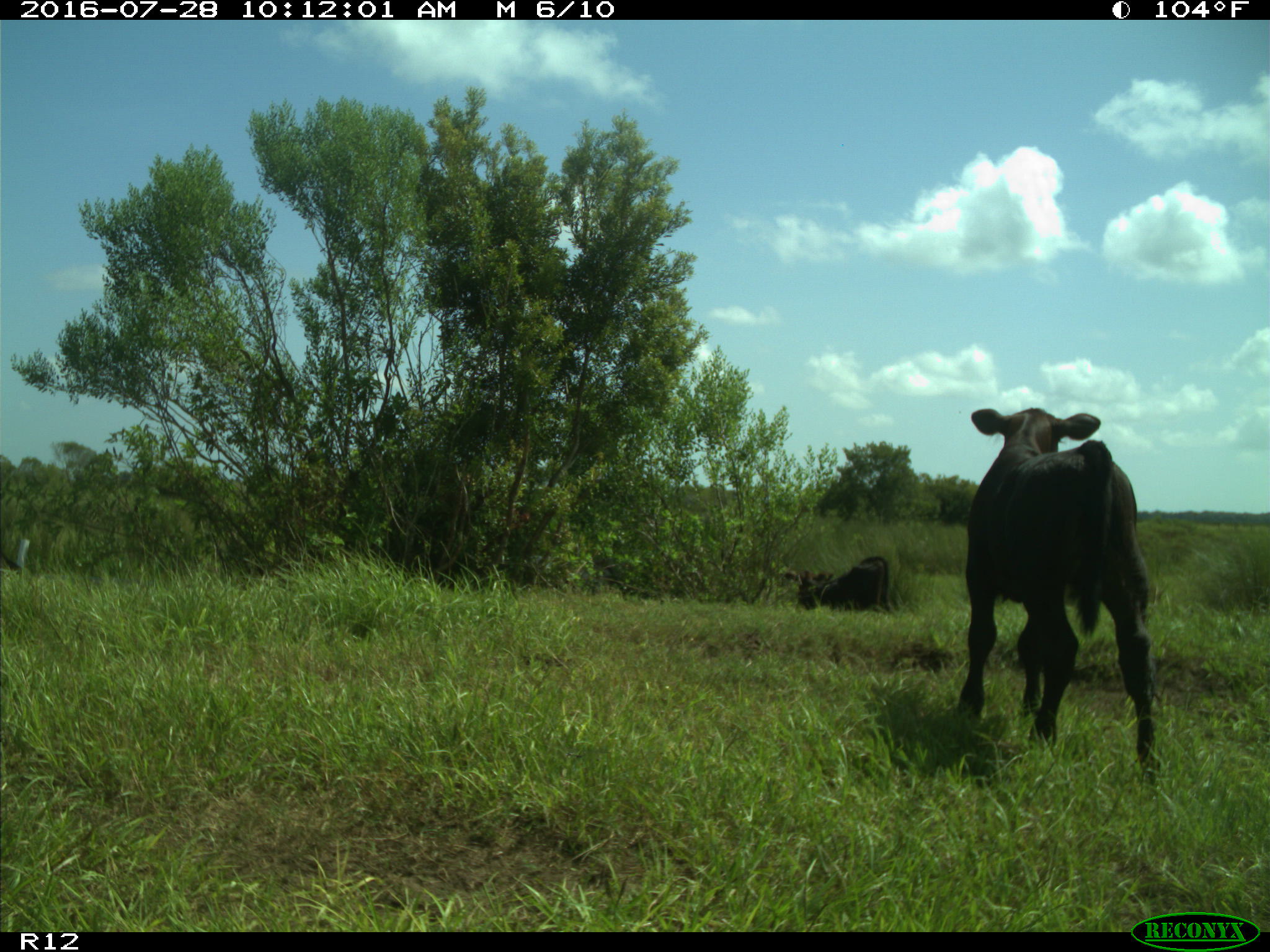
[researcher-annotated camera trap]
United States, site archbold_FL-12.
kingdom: Animalia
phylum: Chordata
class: Mammalia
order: Artiodactyla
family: Bovidae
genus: Bos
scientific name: Bos taurus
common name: domestic cow